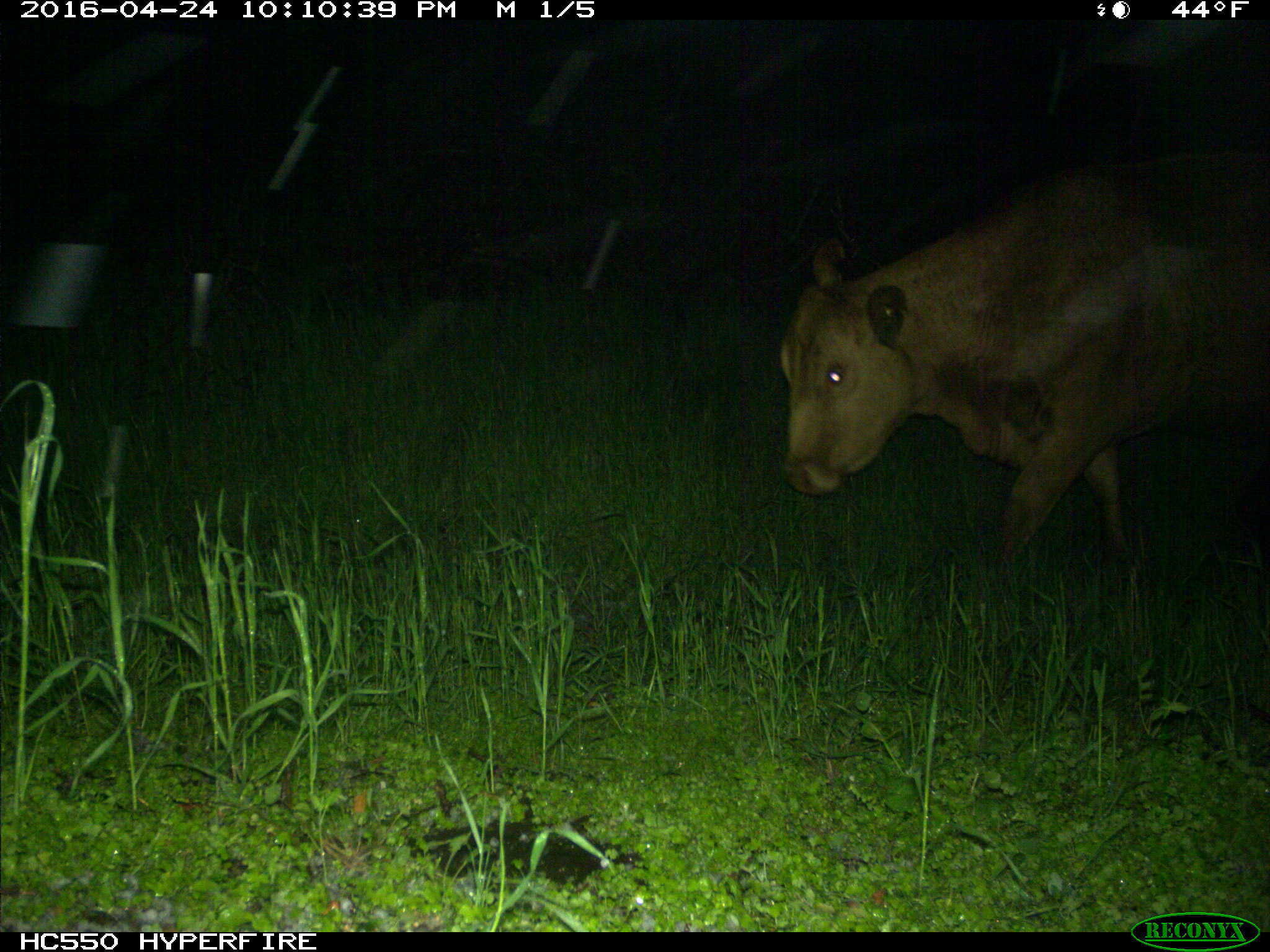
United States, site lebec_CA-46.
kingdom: Animalia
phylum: Chordata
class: Mammalia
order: Artiodactyla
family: Bovidae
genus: Bos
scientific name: Bos taurus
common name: domestic cow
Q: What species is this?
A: Bos taurus (domestic cow).